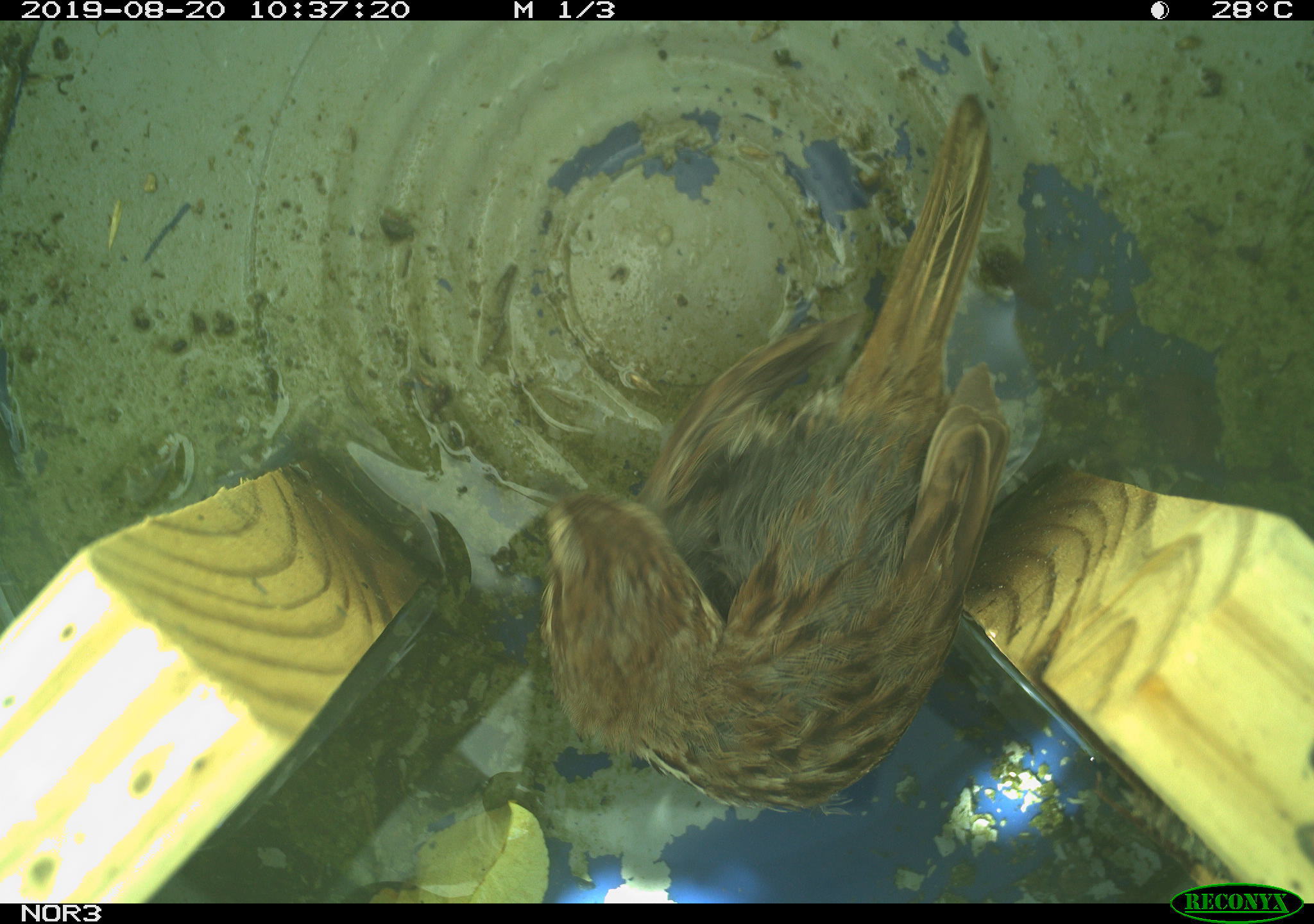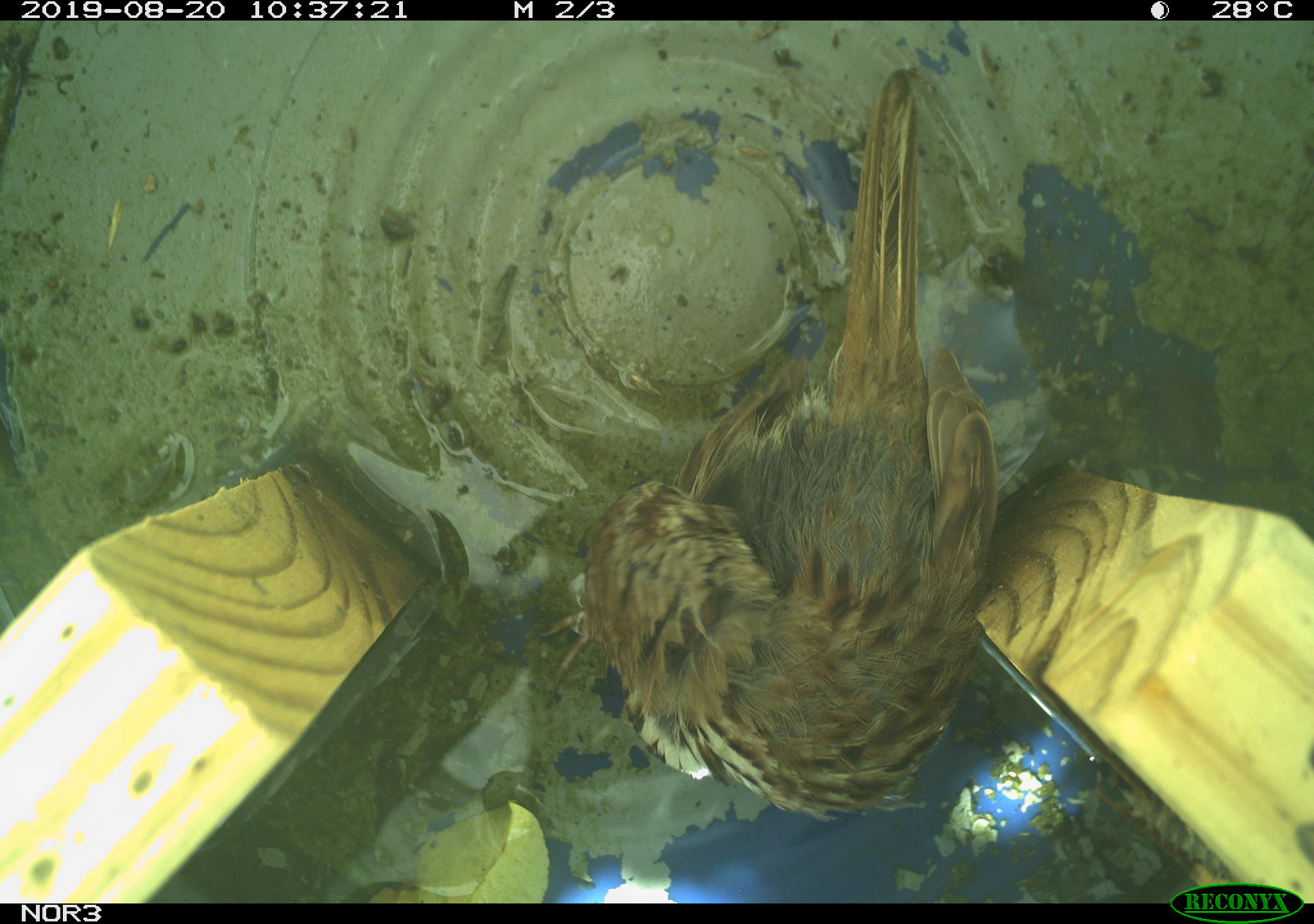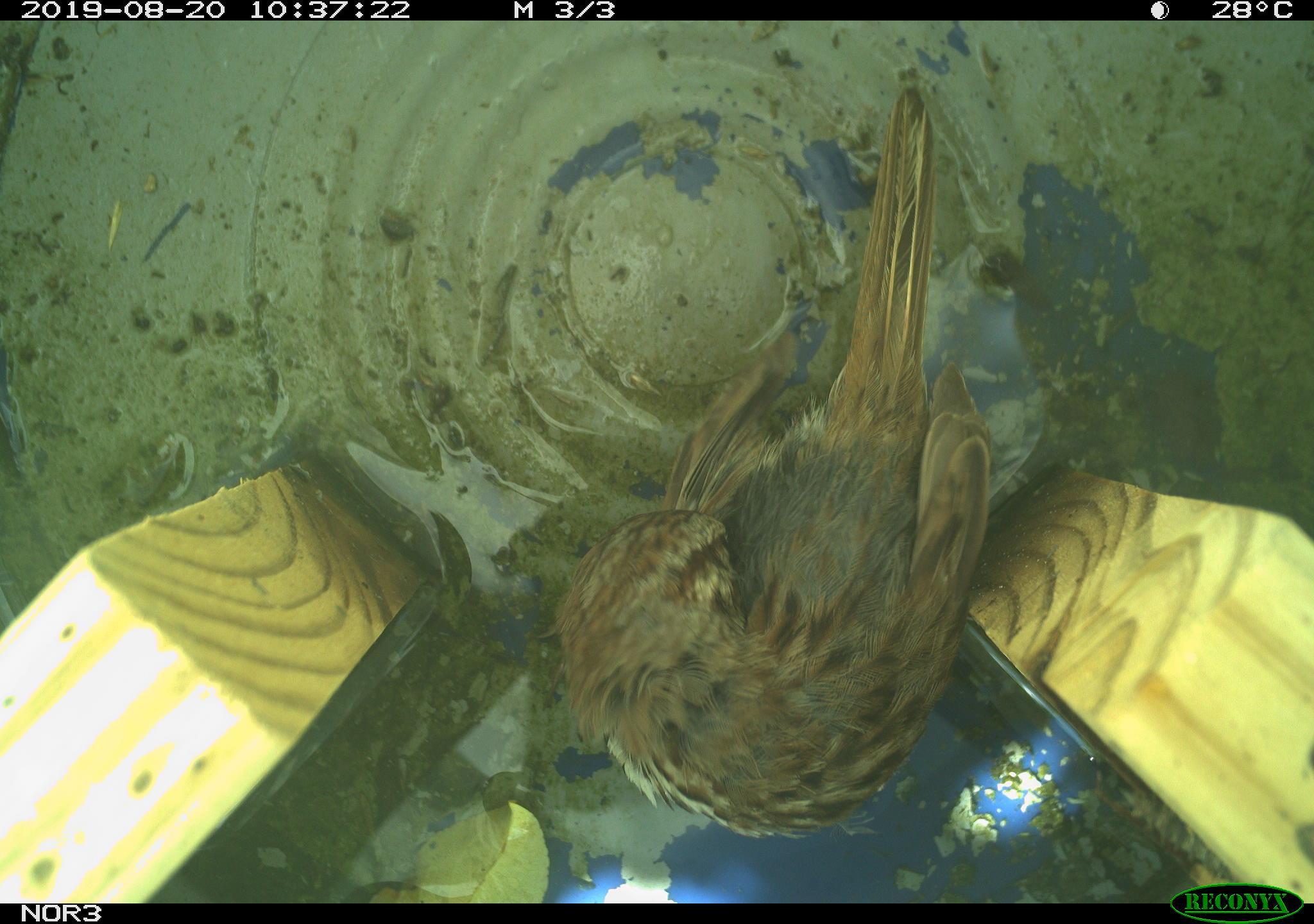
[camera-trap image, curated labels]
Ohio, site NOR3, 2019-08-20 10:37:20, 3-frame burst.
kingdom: Animalia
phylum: Chordata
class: Aves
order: Passeriformes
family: Passerellidae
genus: Melospiza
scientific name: Melospiza melodia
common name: song sparrow